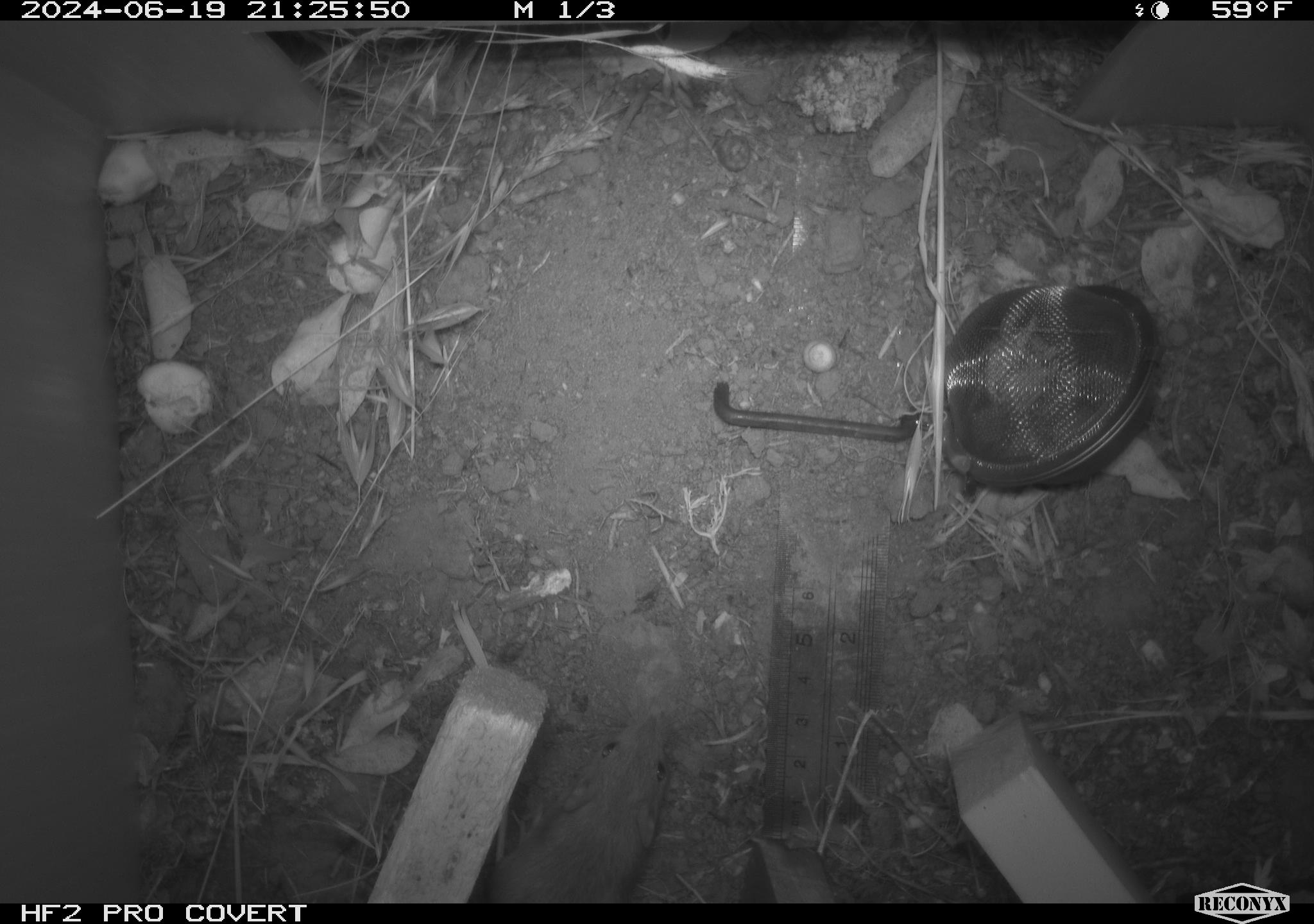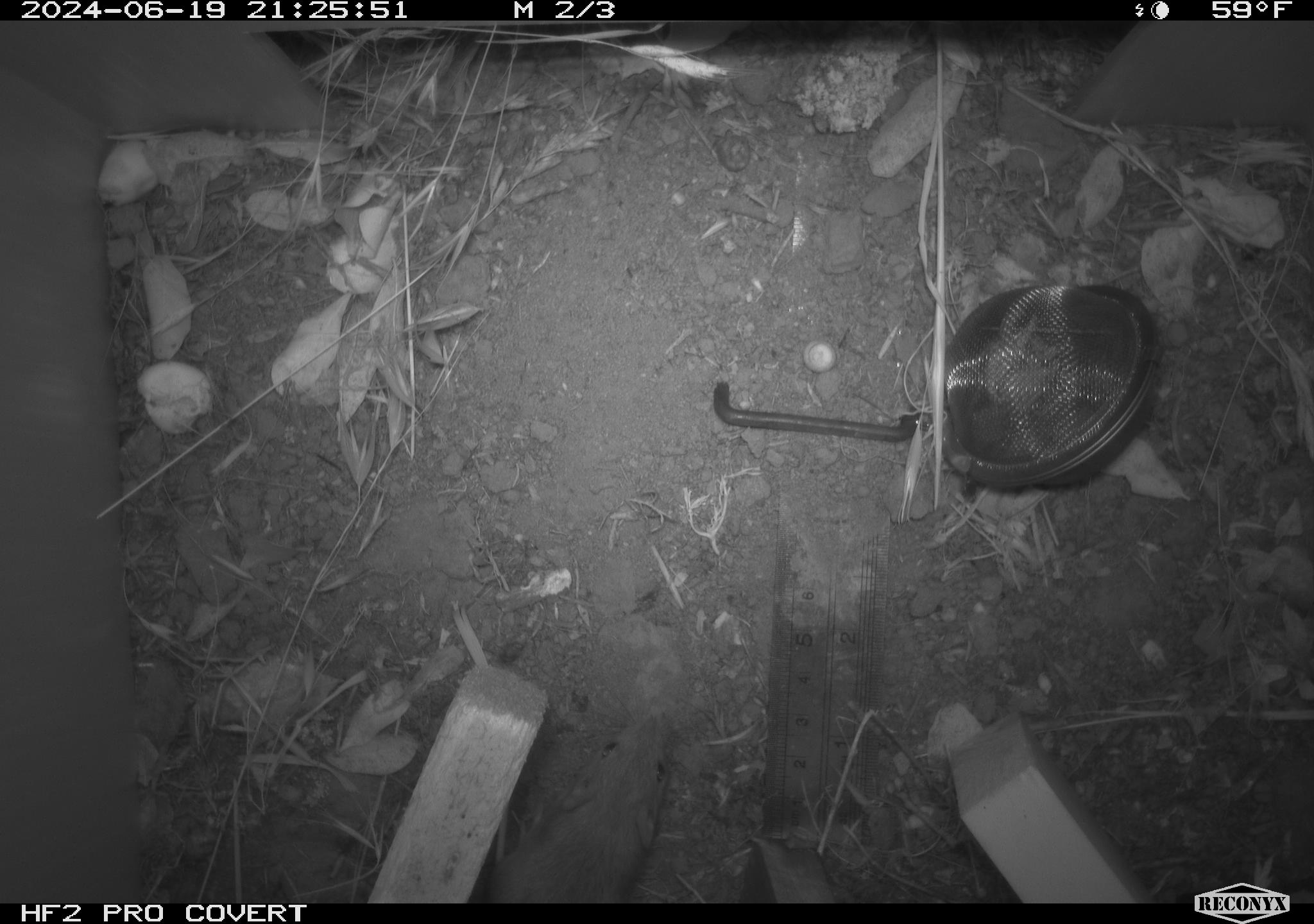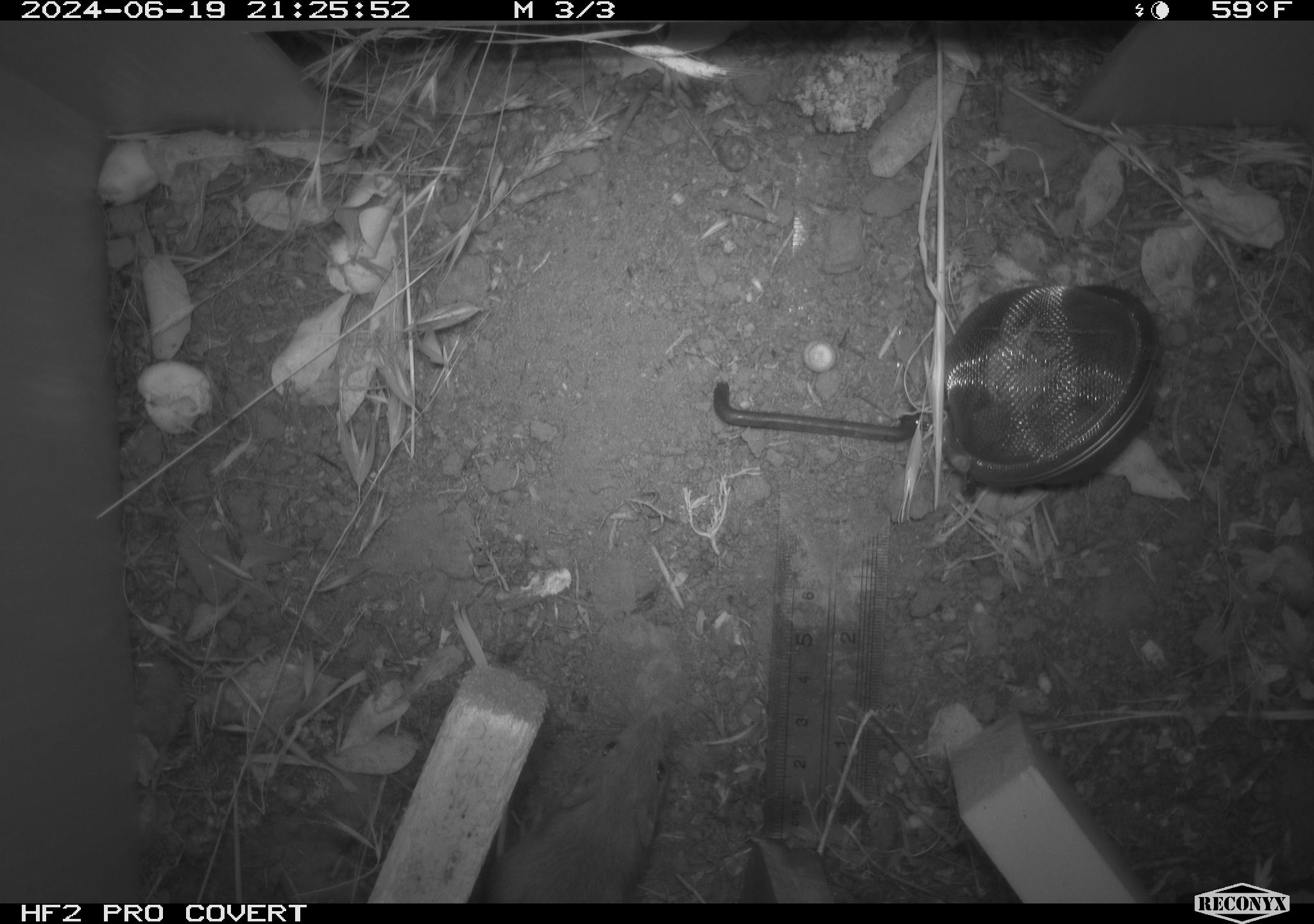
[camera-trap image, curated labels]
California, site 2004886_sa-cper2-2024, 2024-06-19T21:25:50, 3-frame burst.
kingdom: Animalia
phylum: Chordata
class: Mammalia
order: Rodentia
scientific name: Rodentia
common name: rodent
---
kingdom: Animalia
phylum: Chordata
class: Mammalia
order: Rodentia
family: Heteromyidae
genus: Dipodomys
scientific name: Dipodomys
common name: kangaroo rats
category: dipodomys species